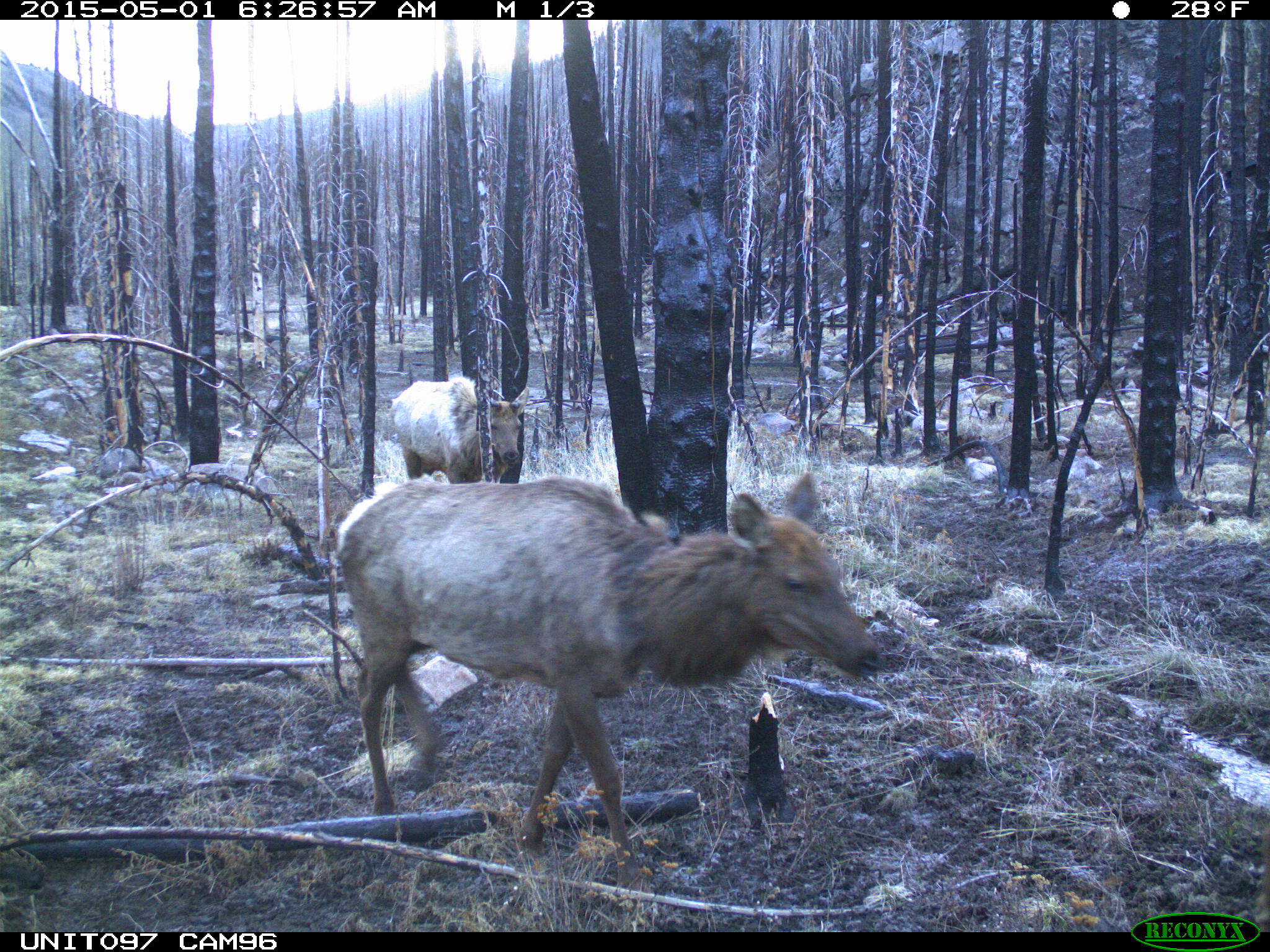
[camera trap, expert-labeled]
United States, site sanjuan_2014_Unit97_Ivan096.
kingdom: Animalia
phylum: Chordata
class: Mammalia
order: Artiodactyla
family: Cervidae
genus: Cervus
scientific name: Cervus elaphus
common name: red deer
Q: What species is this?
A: Cervus elaphus (red deer).